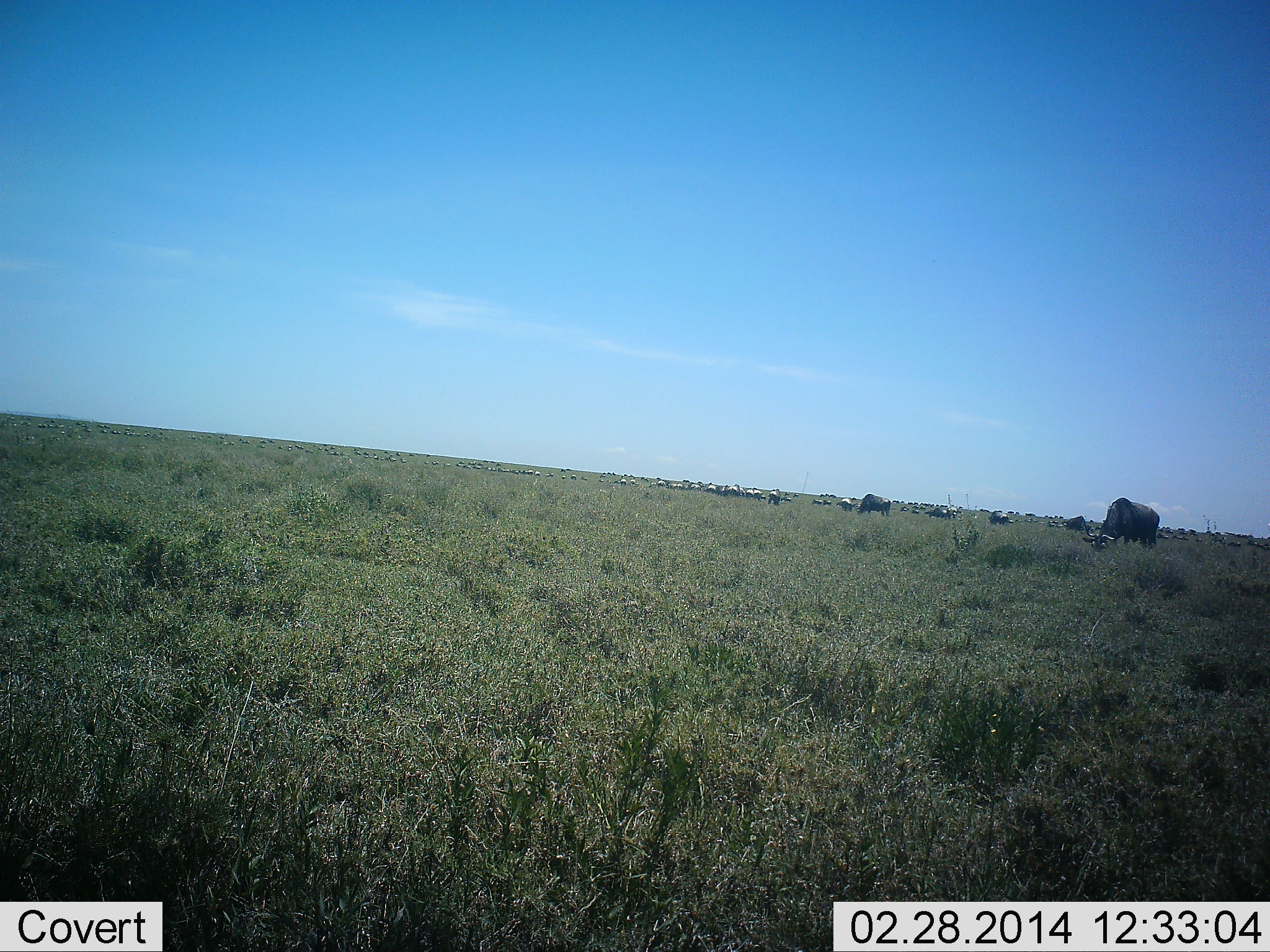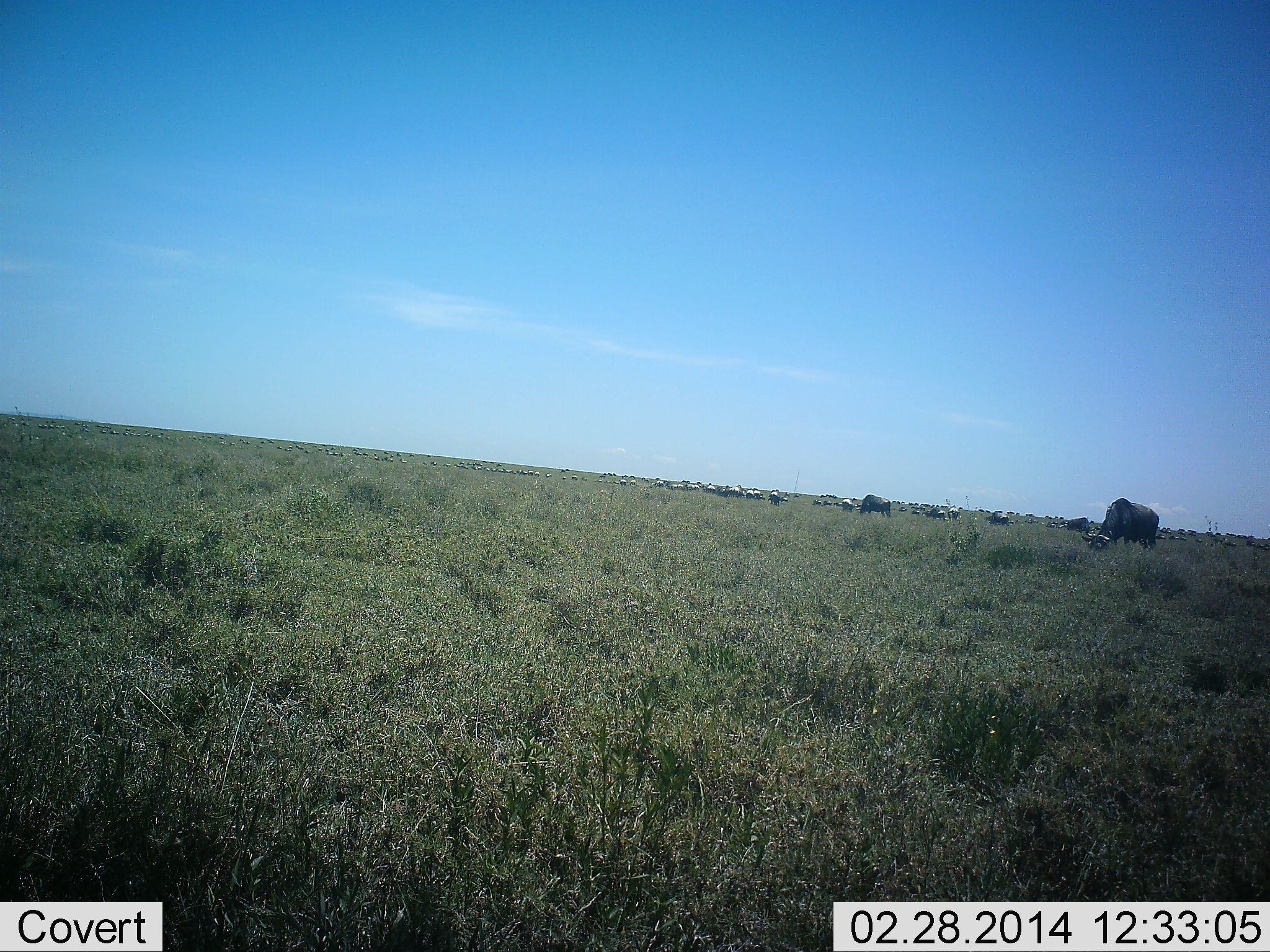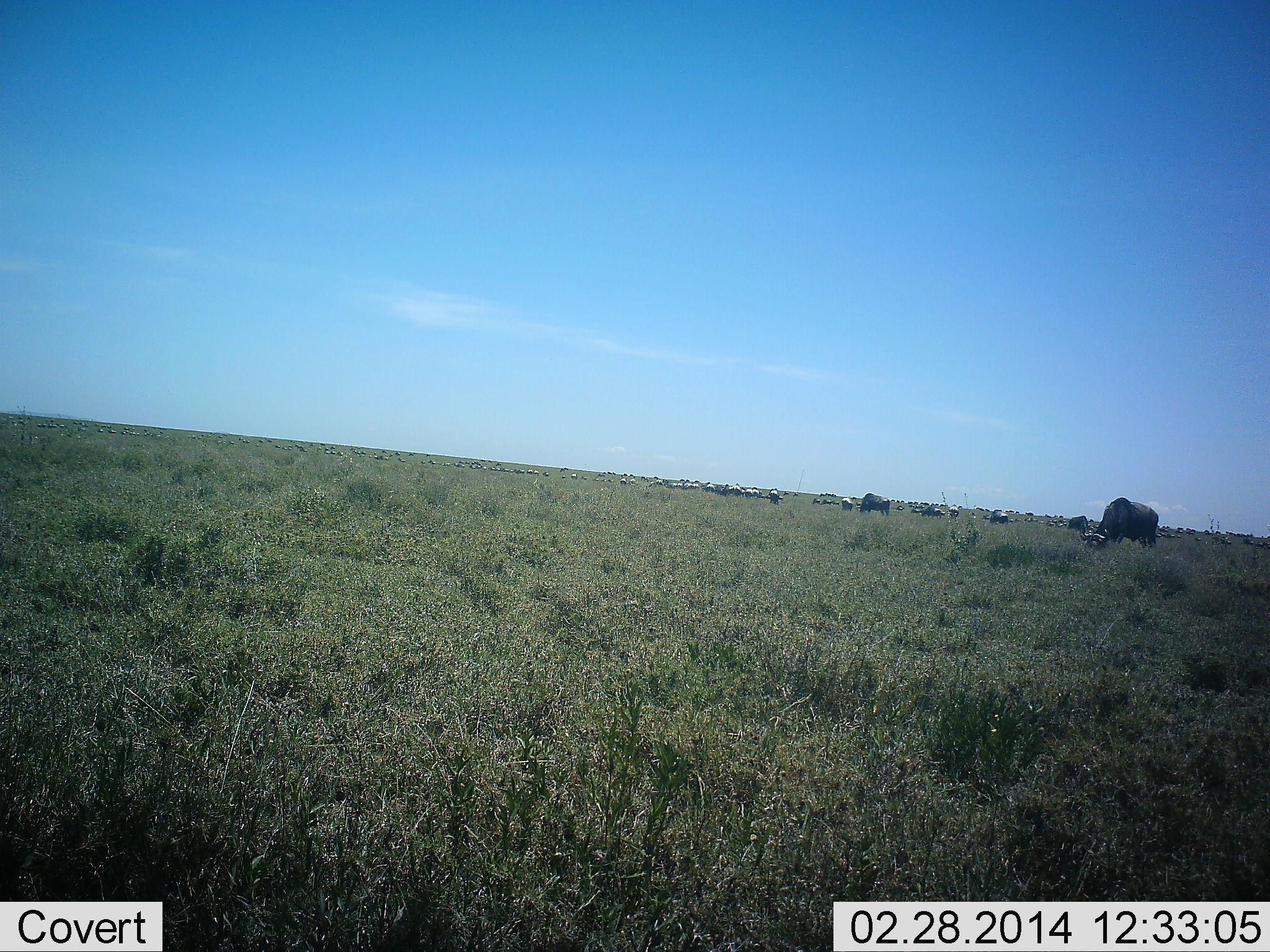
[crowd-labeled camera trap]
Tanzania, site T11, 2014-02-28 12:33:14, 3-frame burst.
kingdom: Animalia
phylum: Chordata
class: Mammalia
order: Artiodactyla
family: Bovidae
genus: Connochaetes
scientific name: Connochaetes taurinus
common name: blue wildebeest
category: wildebeest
Wildebeest (blue wildebeest) (Connochaetes taurinus), count 11-50. Behavior (volunteer vote fractions): standing 30%, resting 0%, moving 30%, interacting 0%. Young present (vote fraction): 0%. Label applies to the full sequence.